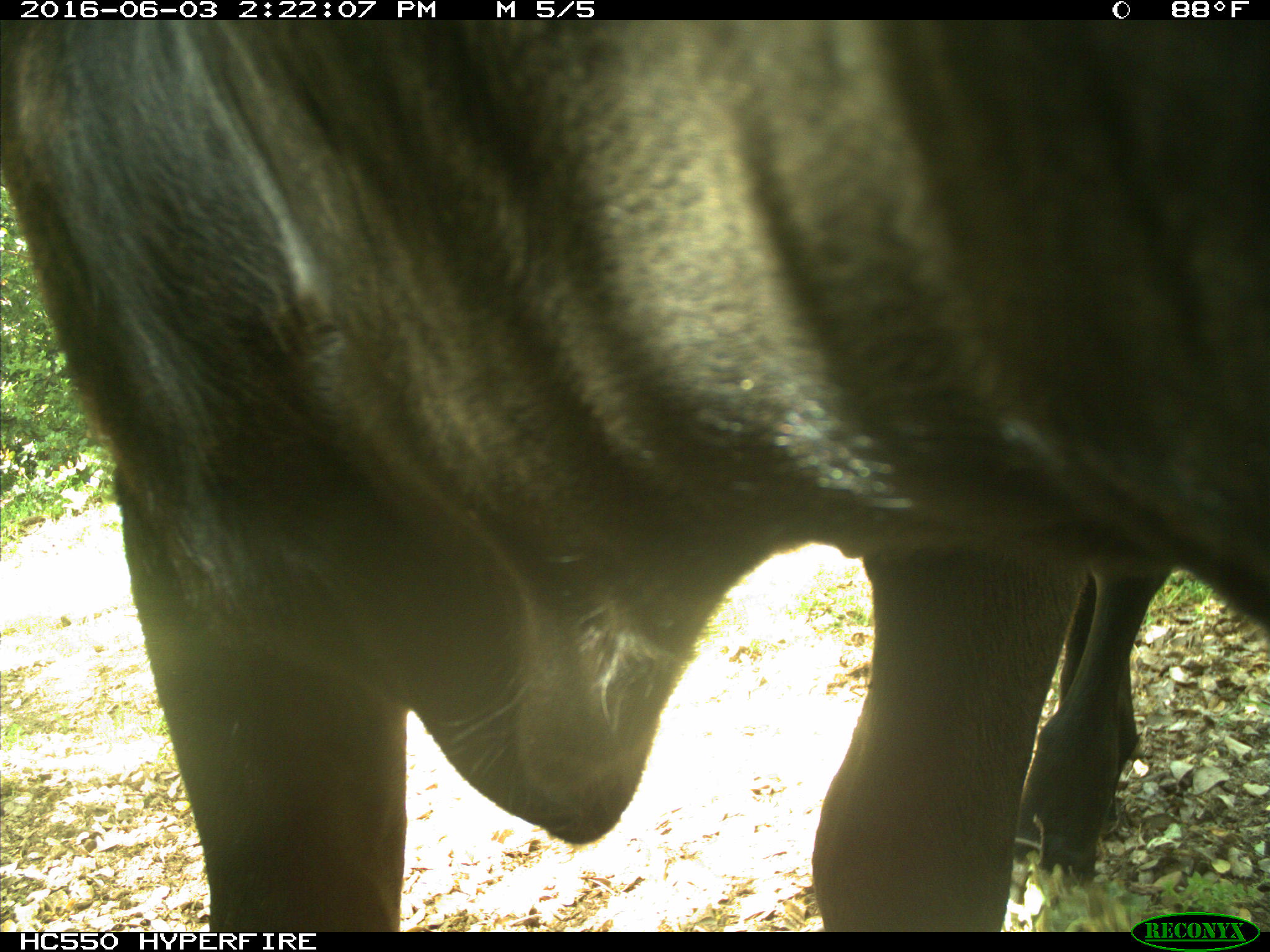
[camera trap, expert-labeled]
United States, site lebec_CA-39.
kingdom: Animalia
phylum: Chordata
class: Mammalia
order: Artiodactyla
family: Bovidae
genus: Bos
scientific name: Bos taurus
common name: domestic cow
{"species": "Bos taurus (domestic cow)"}